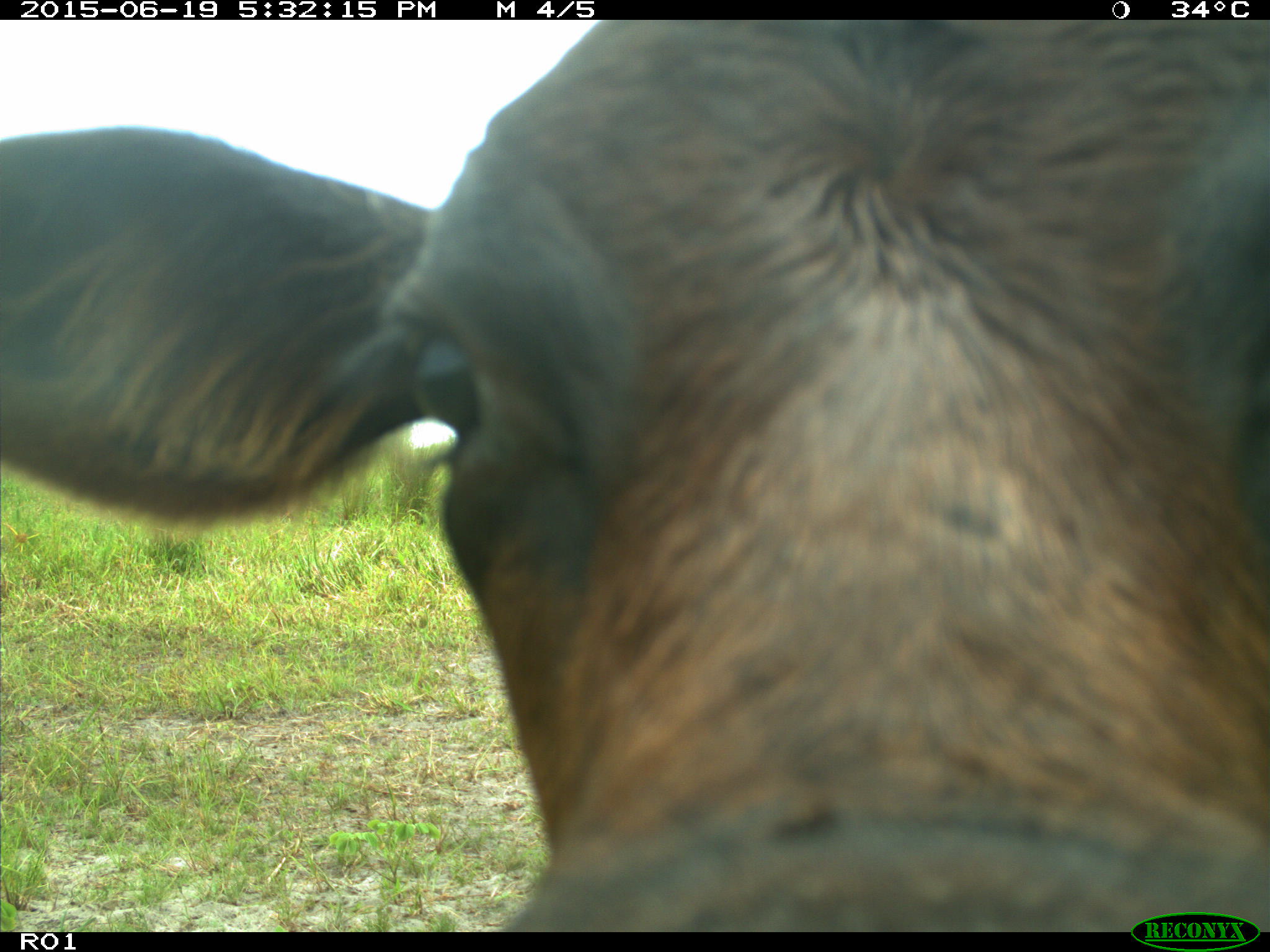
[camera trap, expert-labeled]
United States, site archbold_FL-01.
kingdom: Animalia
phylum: Chordata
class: Mammalia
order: Artiodactyla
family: Bovidae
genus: Bos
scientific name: Bos taurus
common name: domestic cow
Bos taurus (domestic cow).